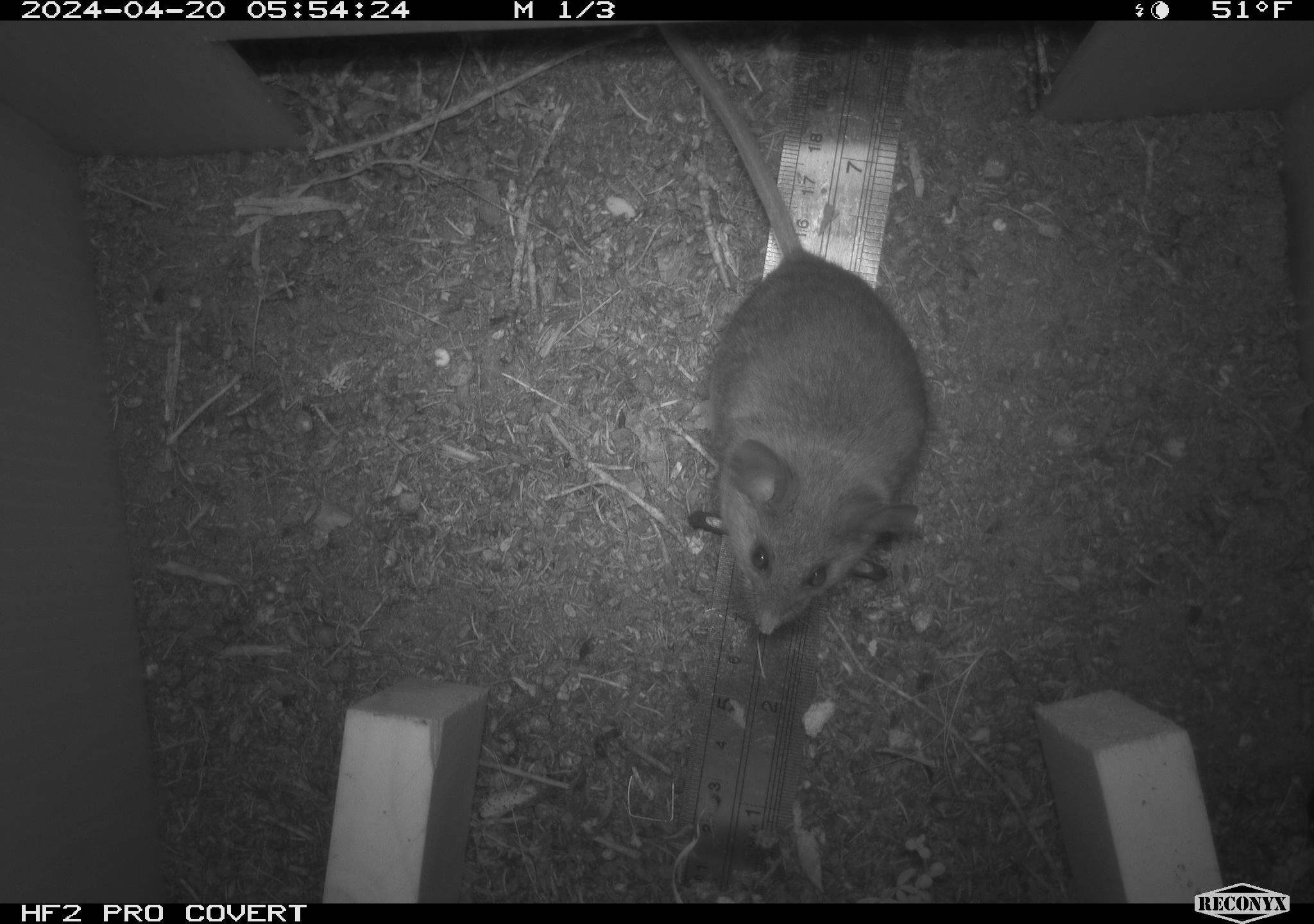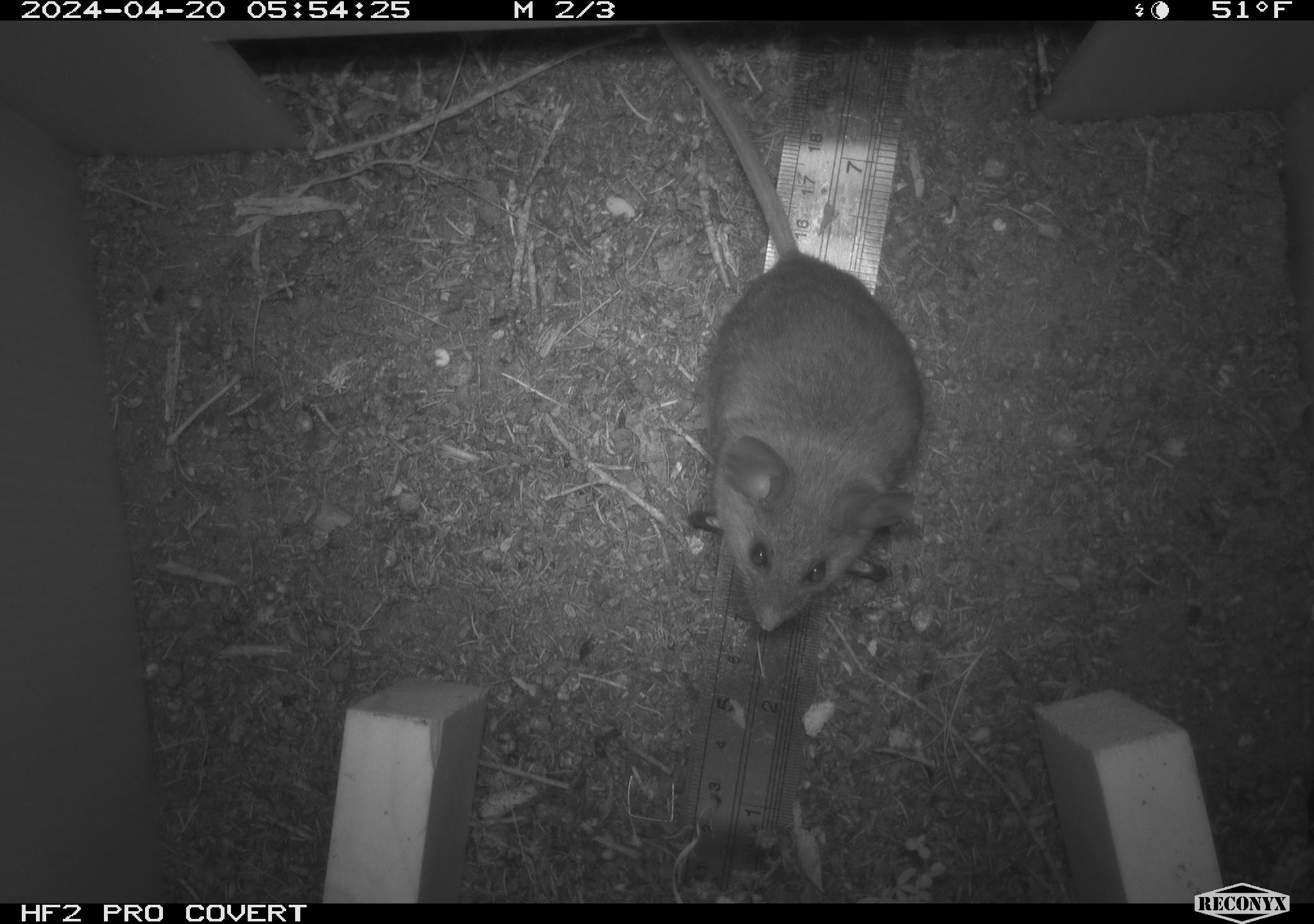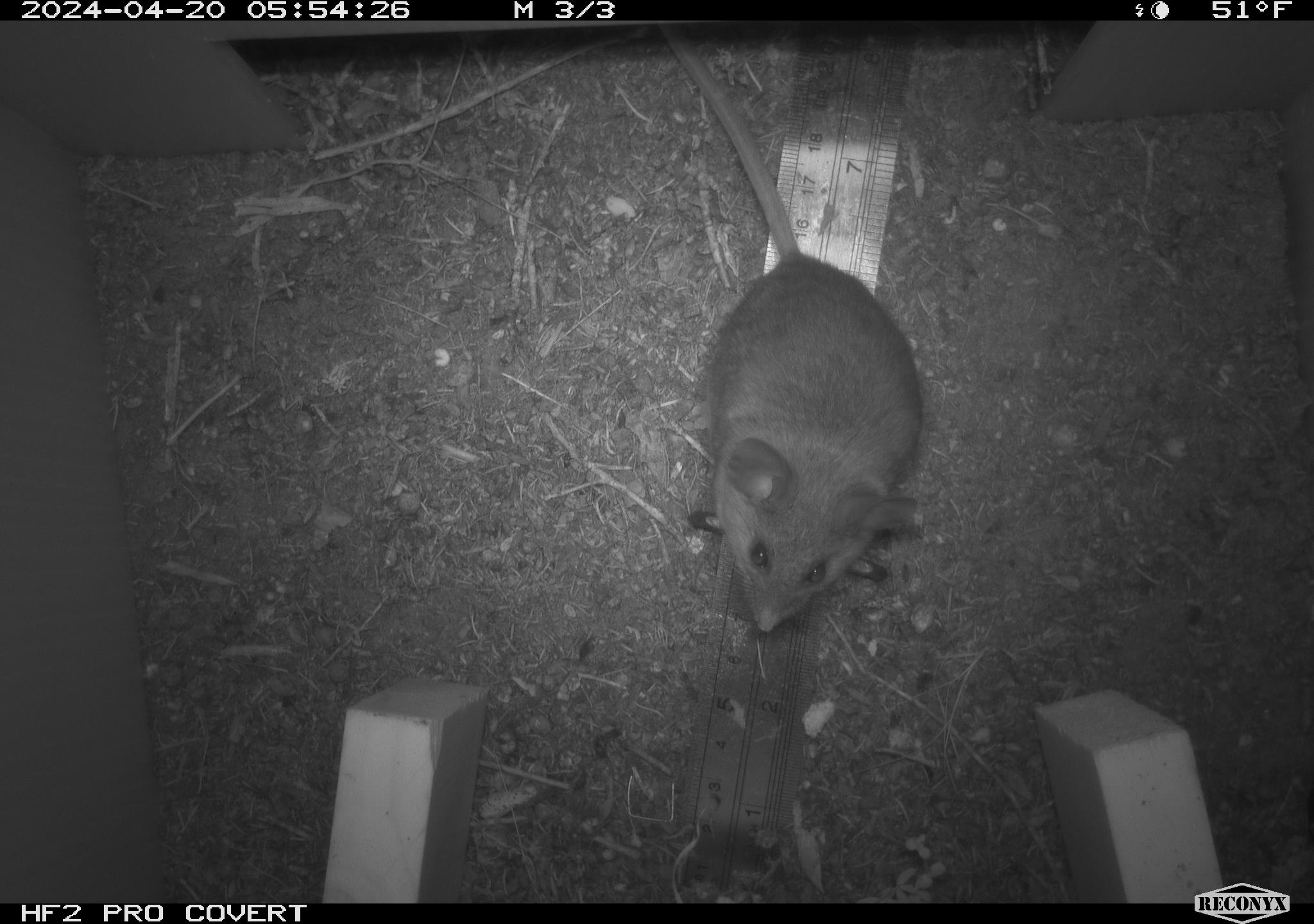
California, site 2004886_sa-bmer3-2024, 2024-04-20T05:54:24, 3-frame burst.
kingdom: Animalia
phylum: Chordata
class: Mammalia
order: Rodentia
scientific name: Rodentia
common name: mouse species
Mouse species (Rodentia).